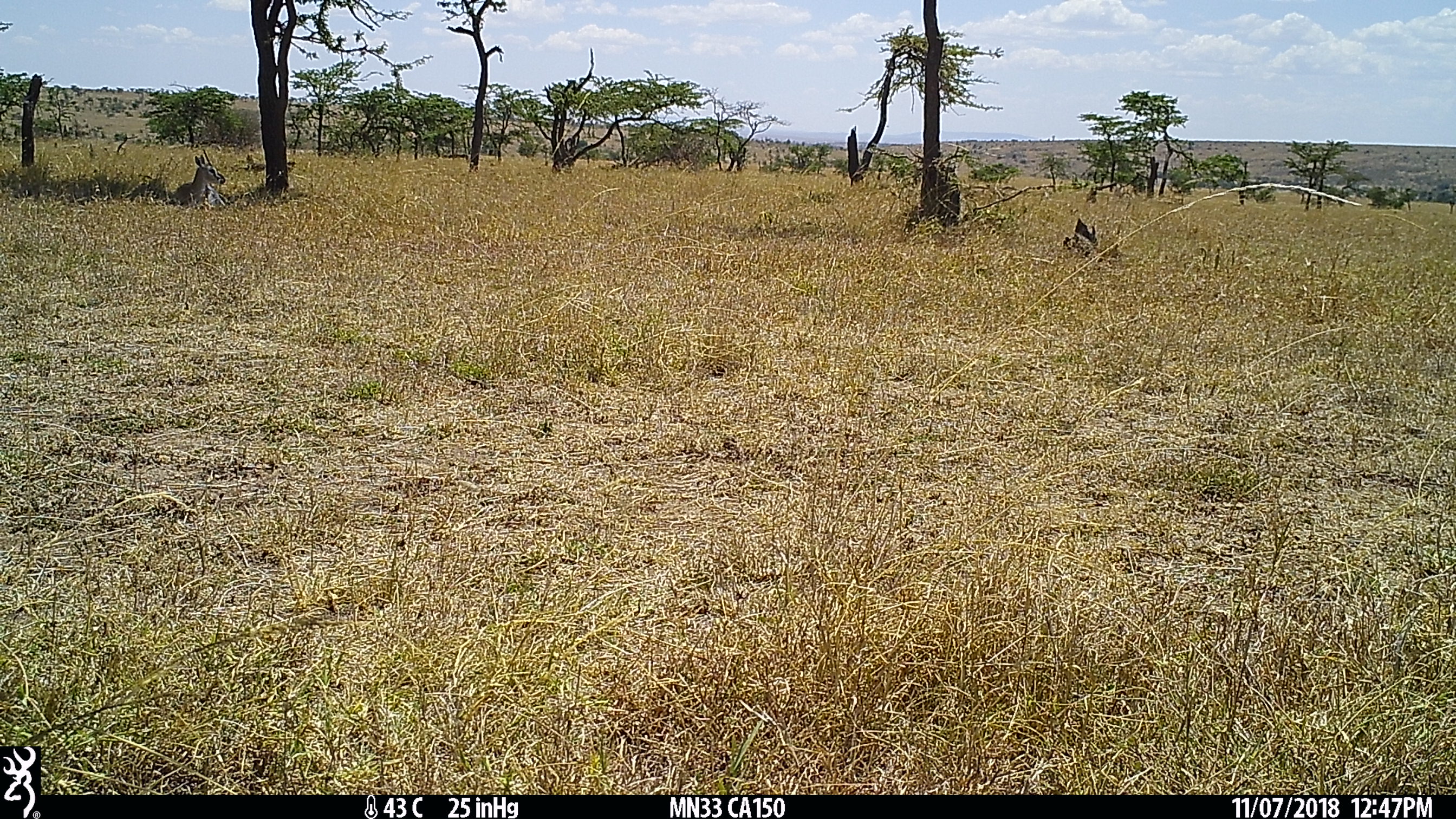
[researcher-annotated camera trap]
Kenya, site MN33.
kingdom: Animalia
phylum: Chordata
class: Mammalia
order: Artiodactyla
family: Bovidae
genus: Eudorcas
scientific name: Eudorcas thomsonii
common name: thomon's gazelle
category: gazelle thomsons